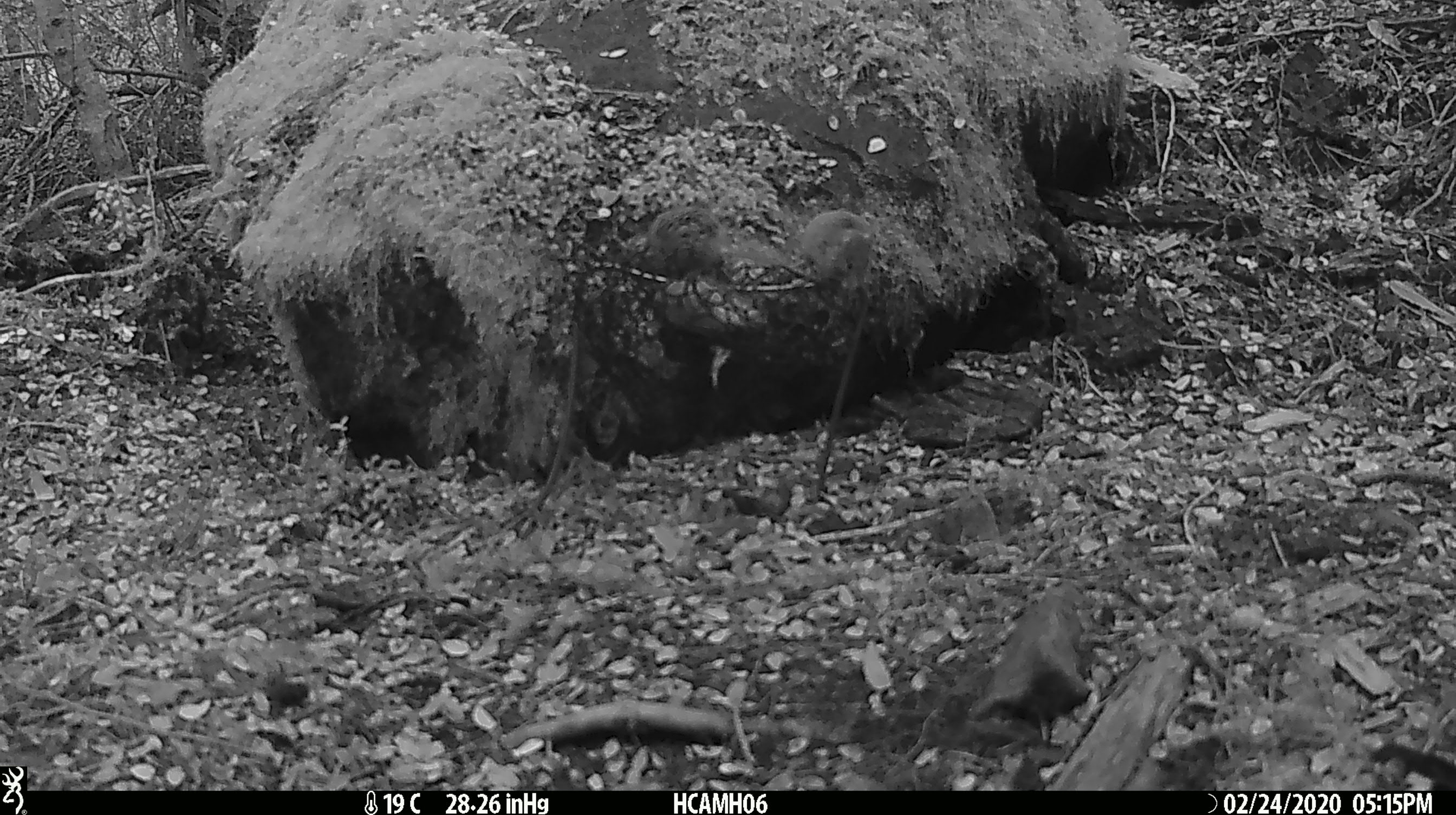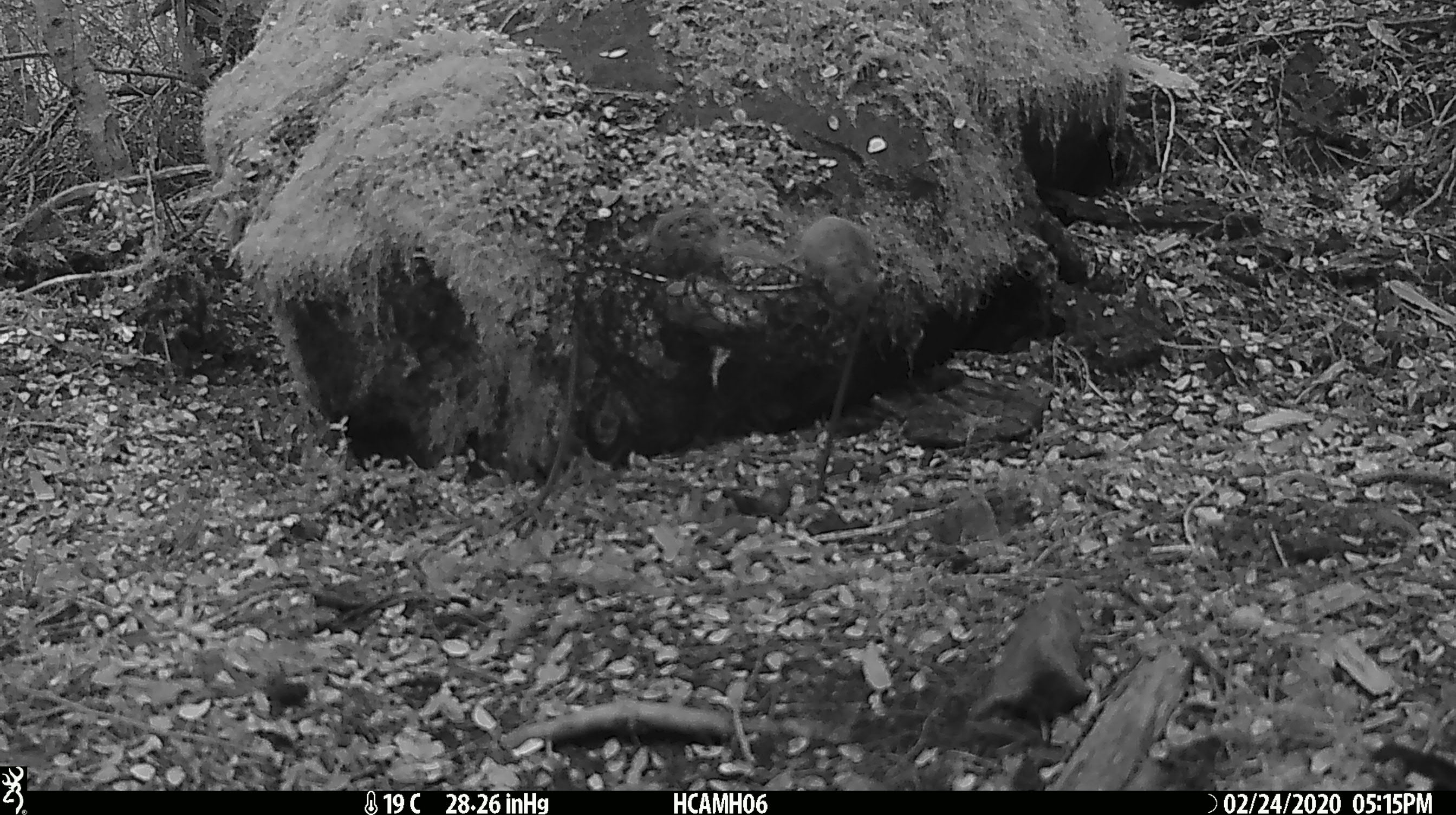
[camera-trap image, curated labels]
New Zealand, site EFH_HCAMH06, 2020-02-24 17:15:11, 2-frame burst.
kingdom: Animalia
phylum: Chordata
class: Mammalia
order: Rodentia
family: Muridae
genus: Mus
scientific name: Mus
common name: mouse